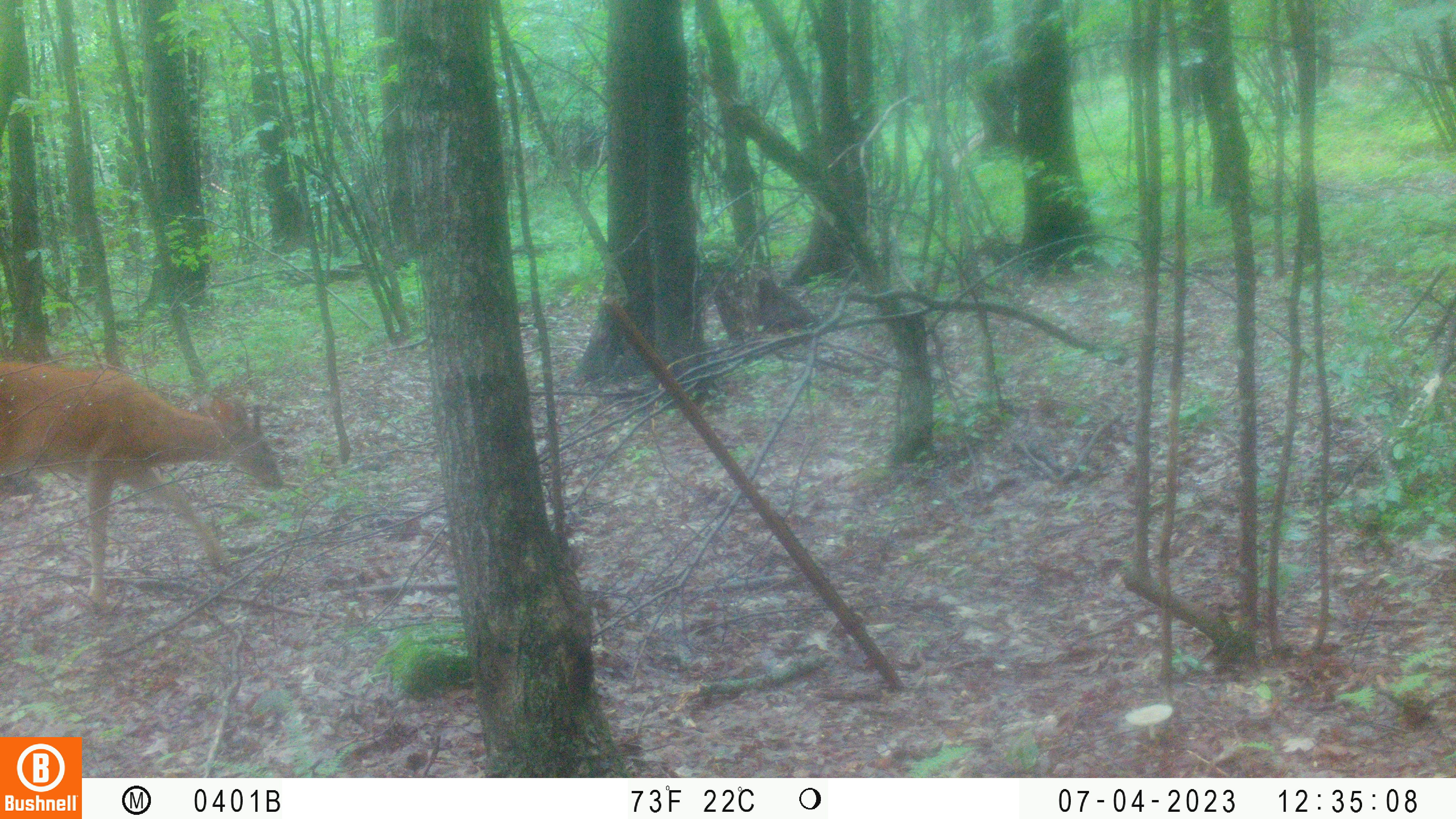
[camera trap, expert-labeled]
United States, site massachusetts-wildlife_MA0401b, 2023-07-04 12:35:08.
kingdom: Animalia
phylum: Chordata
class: Mammalia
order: Artiodactyla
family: Cervidae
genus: Odocoileus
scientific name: Odocoileus virginianus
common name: white-tailed deer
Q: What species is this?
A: White-tailed deer (Odocoileus virginianus).